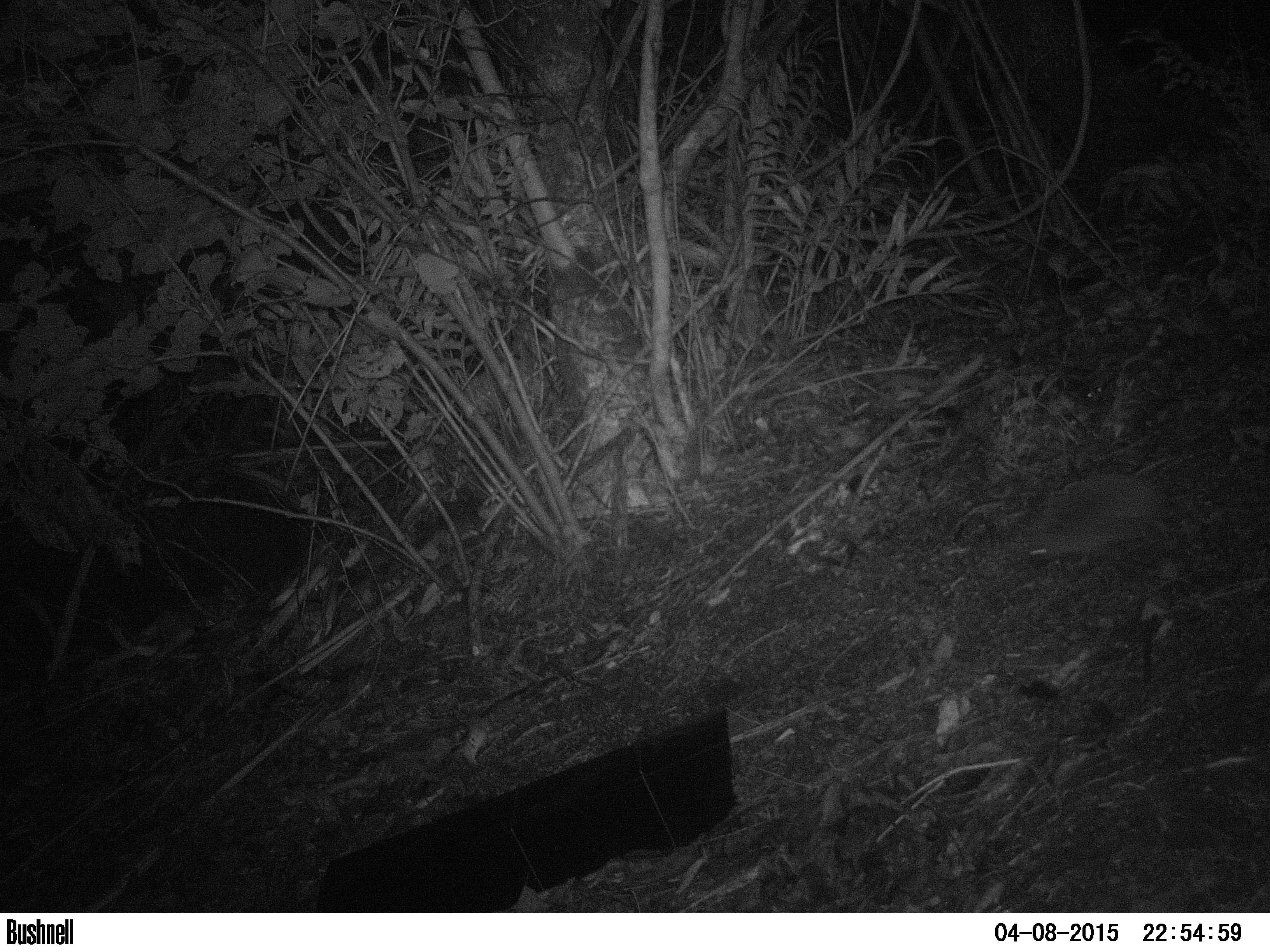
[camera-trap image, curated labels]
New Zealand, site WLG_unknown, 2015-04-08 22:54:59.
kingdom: Animalia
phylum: Chordata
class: Mammalia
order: Eulipotyphla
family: Erinaceidae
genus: Erinaceus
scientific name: Erinaceus europaeus europaeus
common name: european hedgehog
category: hedgehog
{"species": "hedgehog (european hedgehog) (Erinaceus europaeus europaeus)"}